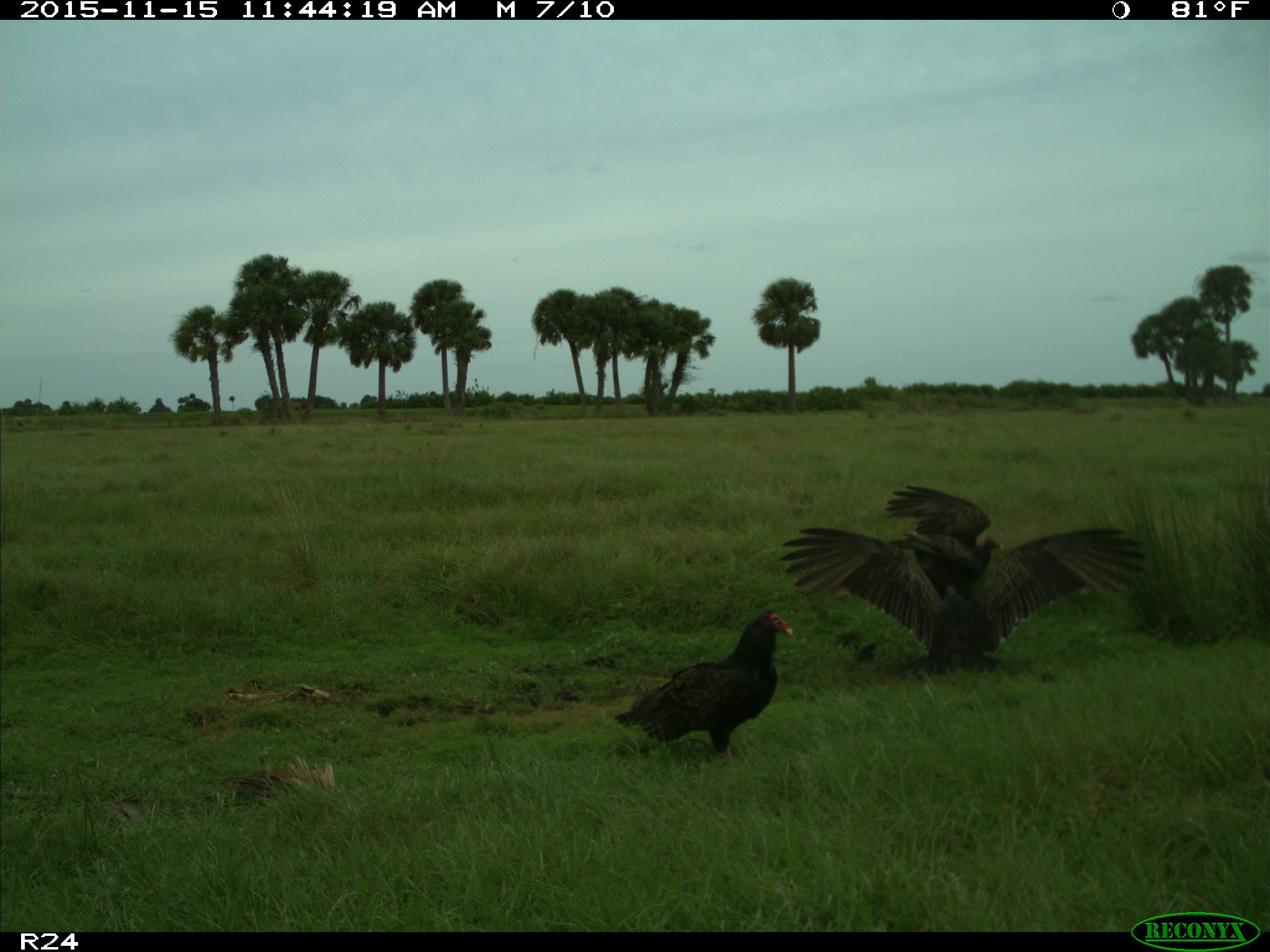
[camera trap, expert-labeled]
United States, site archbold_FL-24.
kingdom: Animalia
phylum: Chordata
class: Aves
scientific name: Aves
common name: birds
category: unidentified bird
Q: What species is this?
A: Unidentified bird (birds) (Aves).